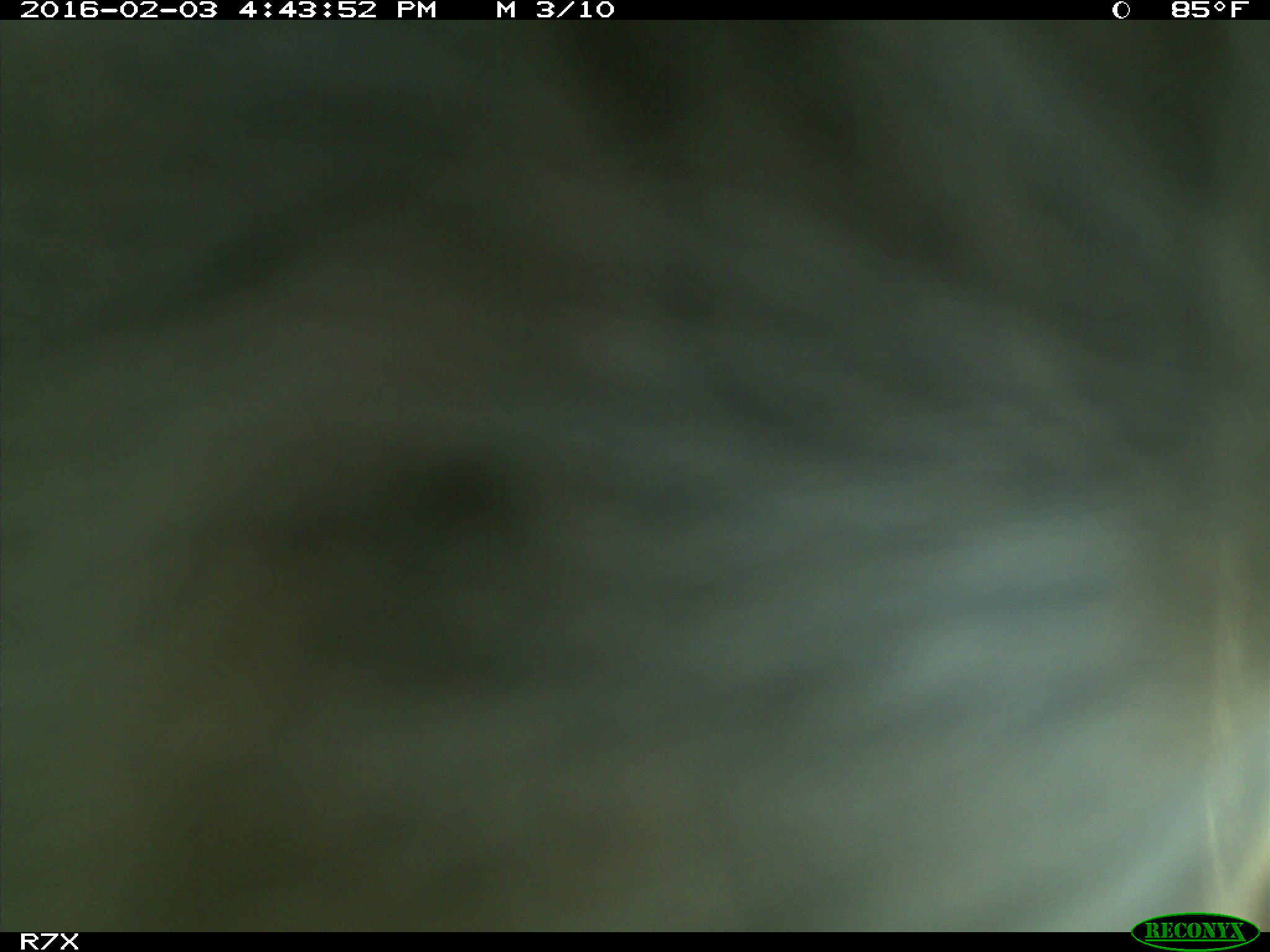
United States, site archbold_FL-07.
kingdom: Animalia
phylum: Chordata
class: Mammalia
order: Artiodactyla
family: Bovidae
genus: Bos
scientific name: Bos taurus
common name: domestic cow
Bos taurus (domestic cow).